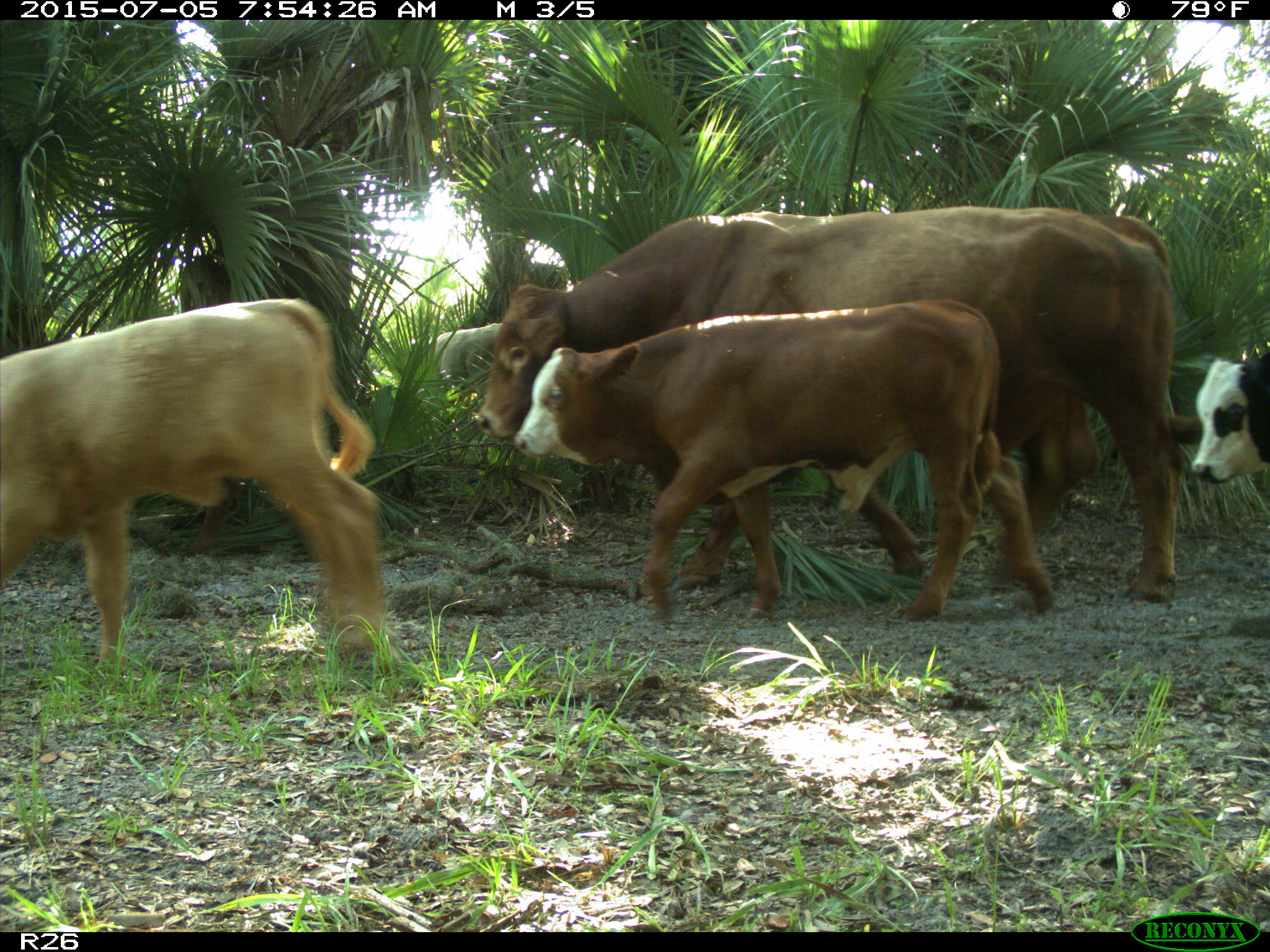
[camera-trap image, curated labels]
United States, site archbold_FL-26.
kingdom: Animalia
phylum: Chordata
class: Mammalia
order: Artiodactyla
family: Bovidae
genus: Bos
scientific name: Bos taurus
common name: domestic cow